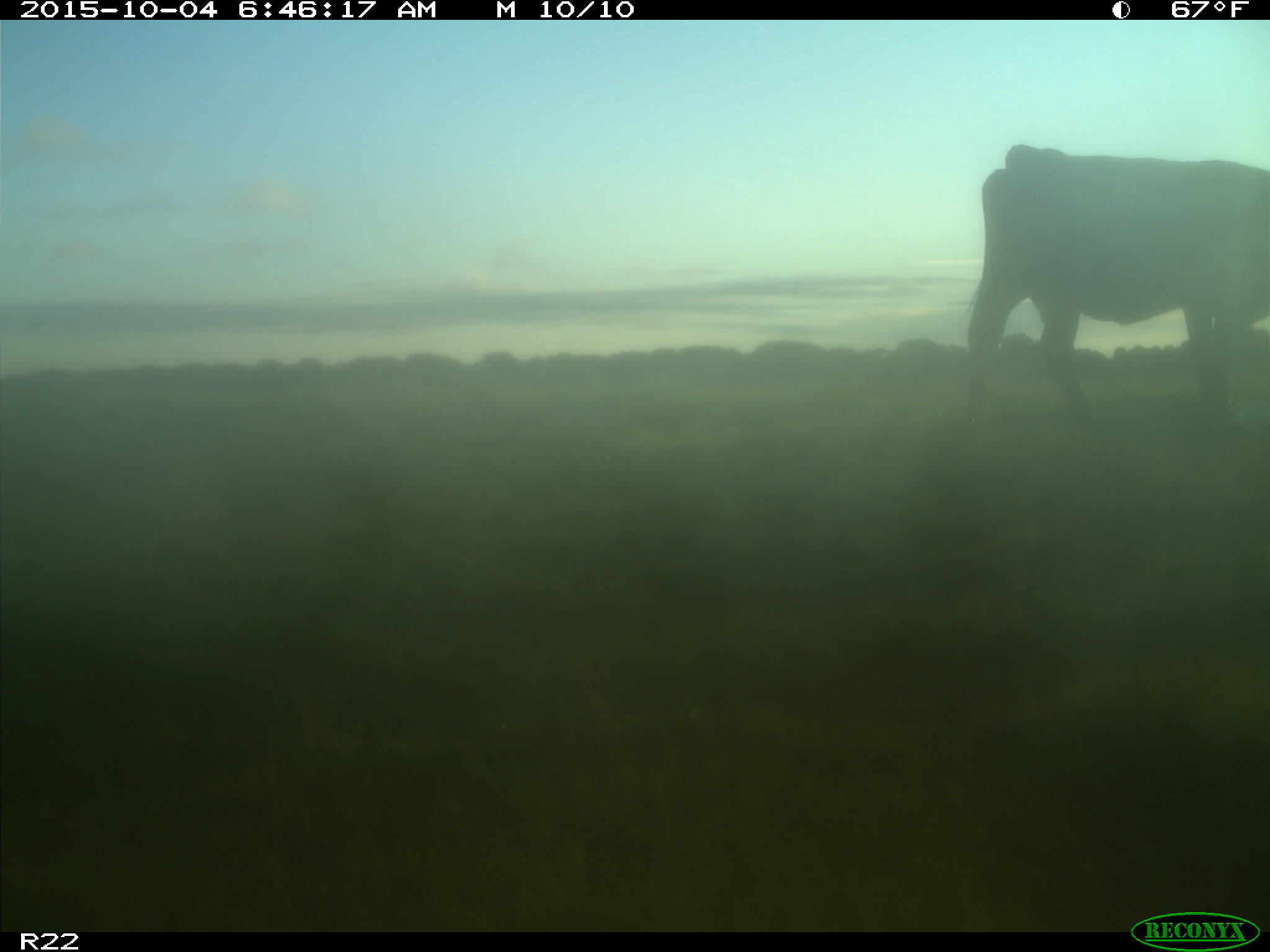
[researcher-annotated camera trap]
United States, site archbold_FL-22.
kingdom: Animalia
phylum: Chordata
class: Mammalia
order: Artiodactyla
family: Bovidae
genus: Bos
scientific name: Bos taurus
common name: domestic cow